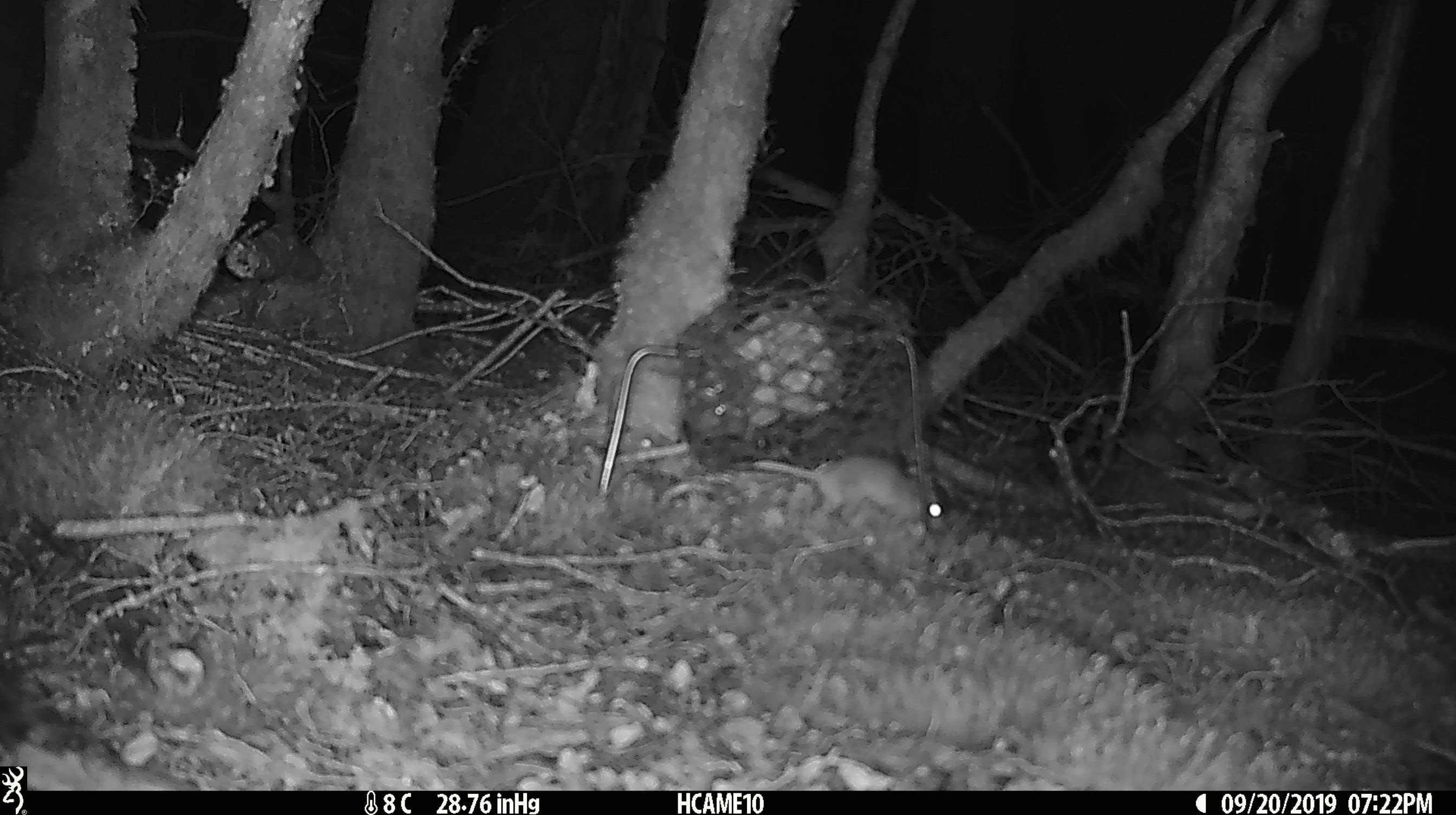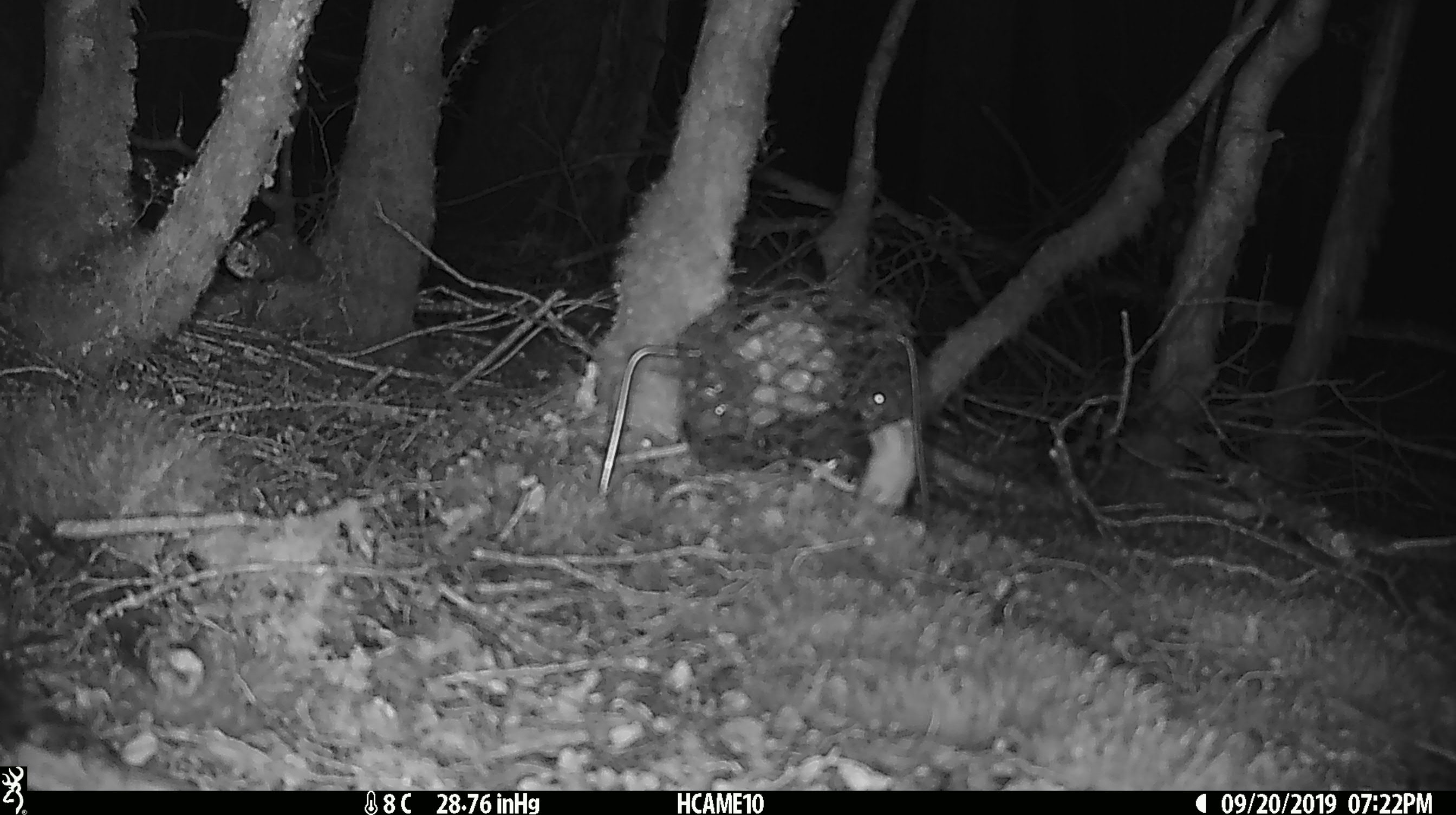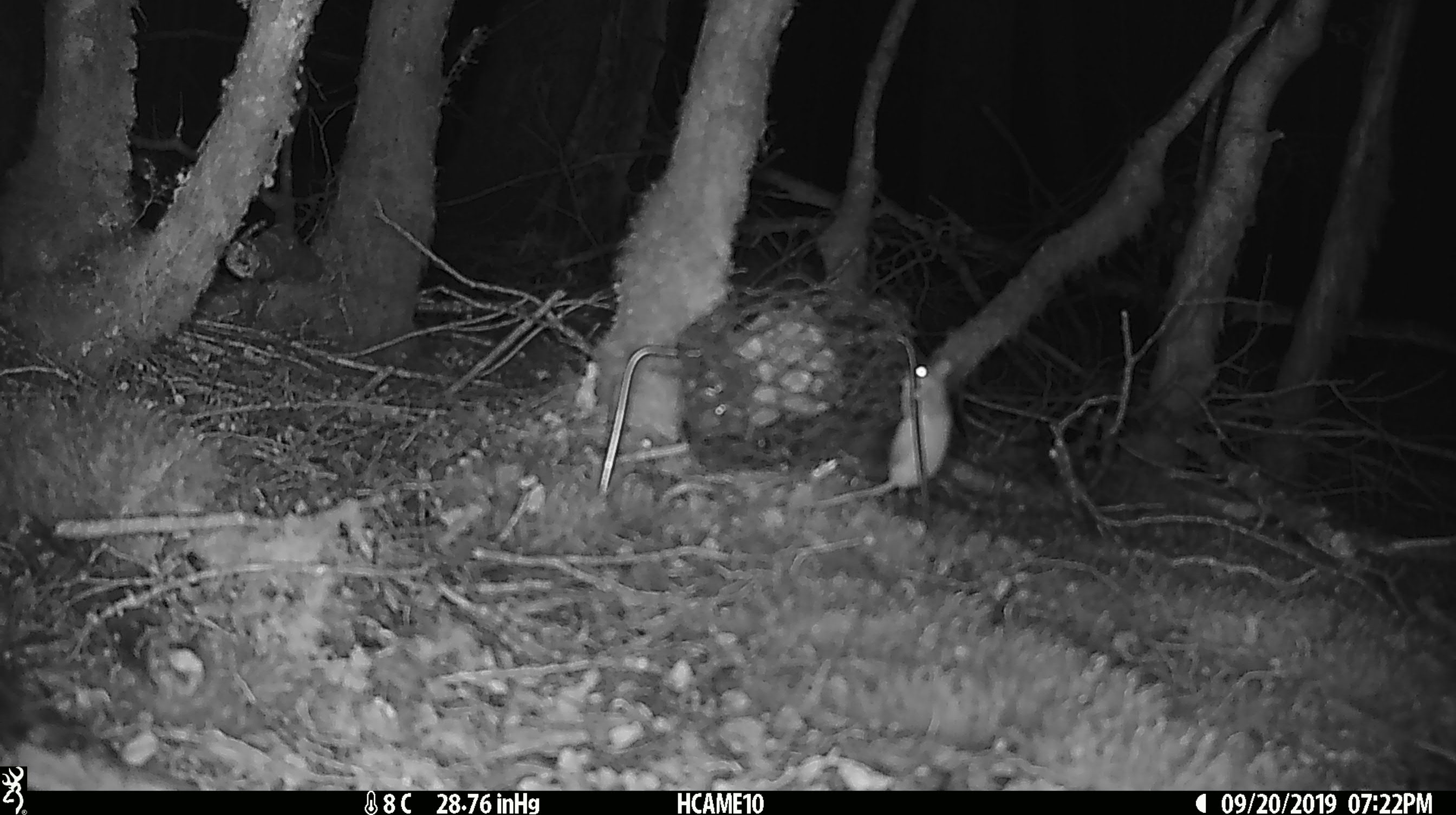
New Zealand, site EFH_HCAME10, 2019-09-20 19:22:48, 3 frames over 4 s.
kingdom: Animalia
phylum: Chordata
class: Mammalia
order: Rodentia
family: Muridae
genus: Mus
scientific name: Mus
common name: mouse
Mouse (Mus).